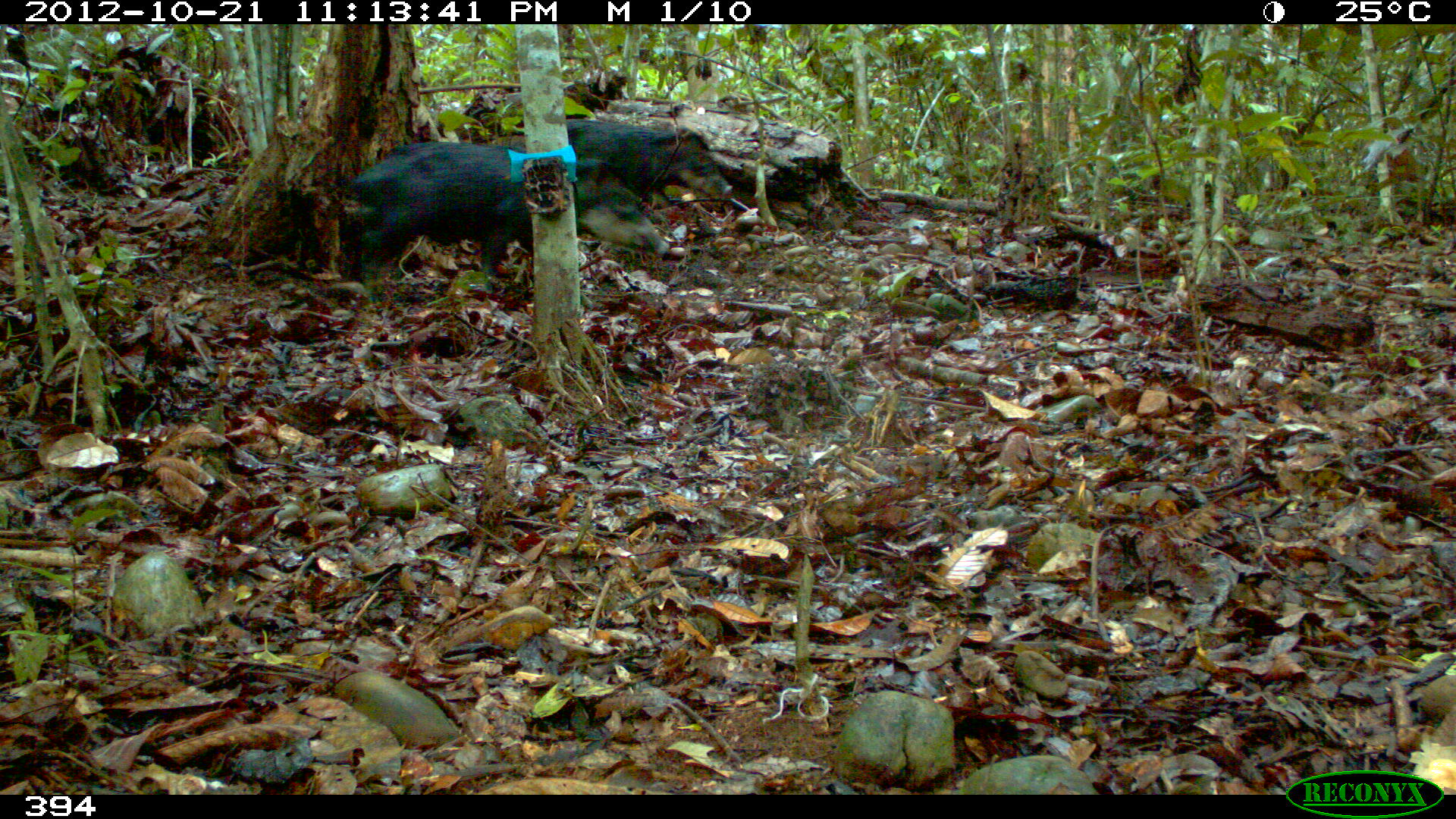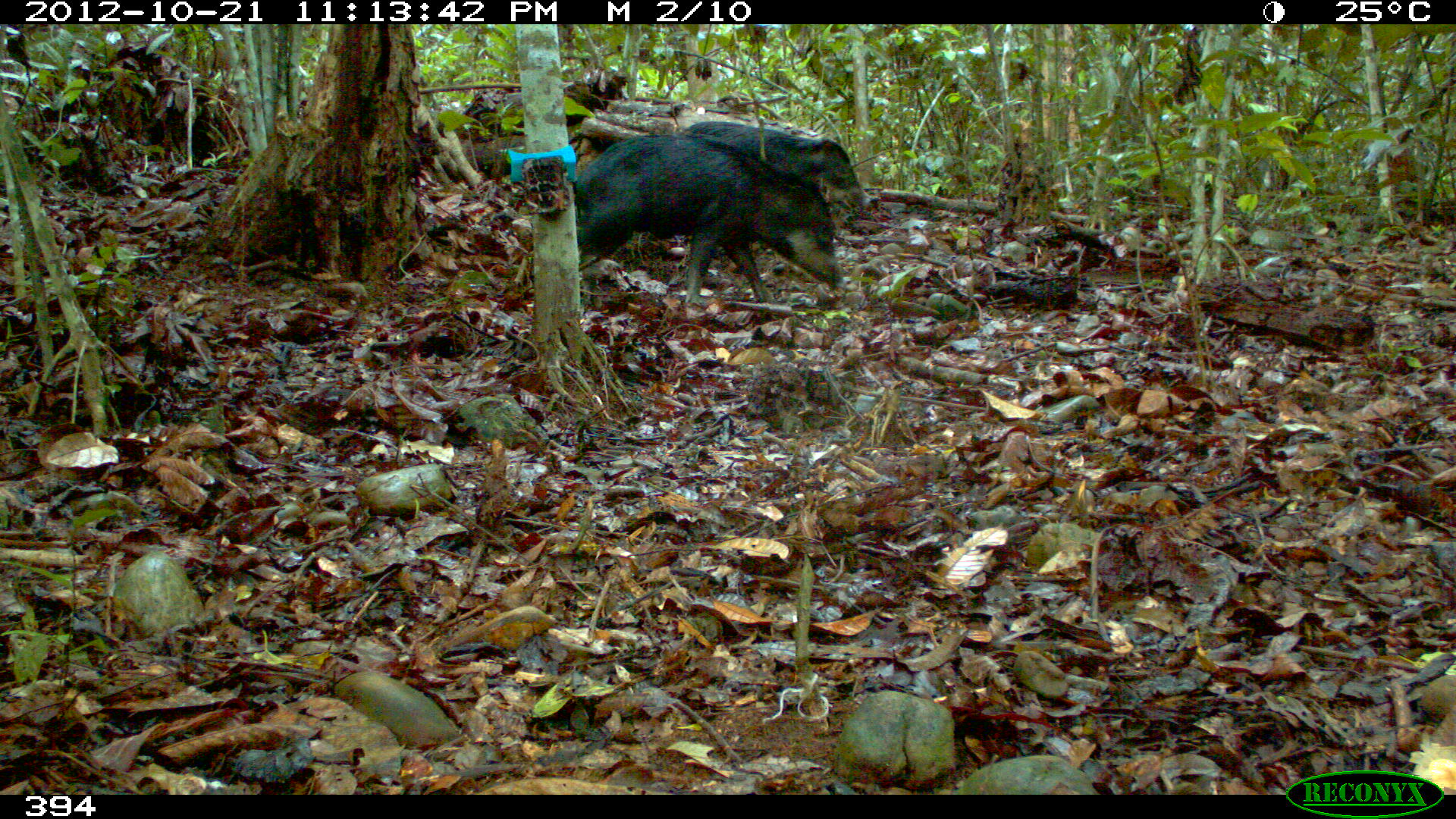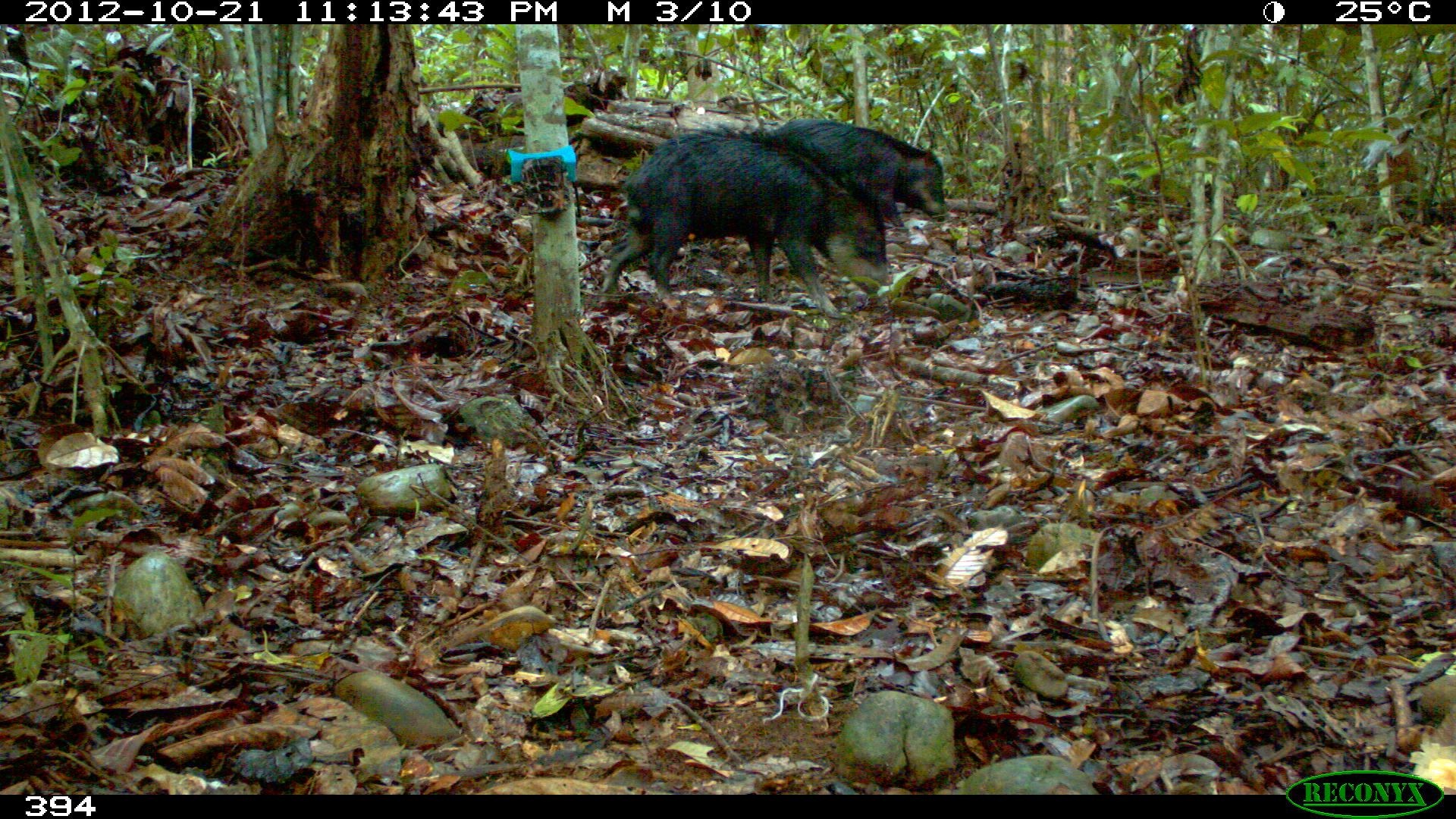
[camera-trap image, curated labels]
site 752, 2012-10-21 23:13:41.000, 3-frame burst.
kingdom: Animalia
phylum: Chordata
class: Mammalia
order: Artiodactyla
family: Tayassuidae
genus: Tayassu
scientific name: Tayassu pecari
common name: white-lipped peccary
Tayassu pecari (white-lipped peccary).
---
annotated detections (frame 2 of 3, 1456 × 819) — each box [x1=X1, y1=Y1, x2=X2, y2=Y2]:
tayassu pecari: [x1=574, y1=135, x2=857, y2=307]; [x1=674, y1=120, x2=874, y2=218]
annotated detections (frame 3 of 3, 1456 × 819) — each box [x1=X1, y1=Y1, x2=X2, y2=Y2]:
tayassu pecari: [x1=598, y1=123, x2=889, y2=318]; [x1=768, y1=119, x2=953, y2=227]